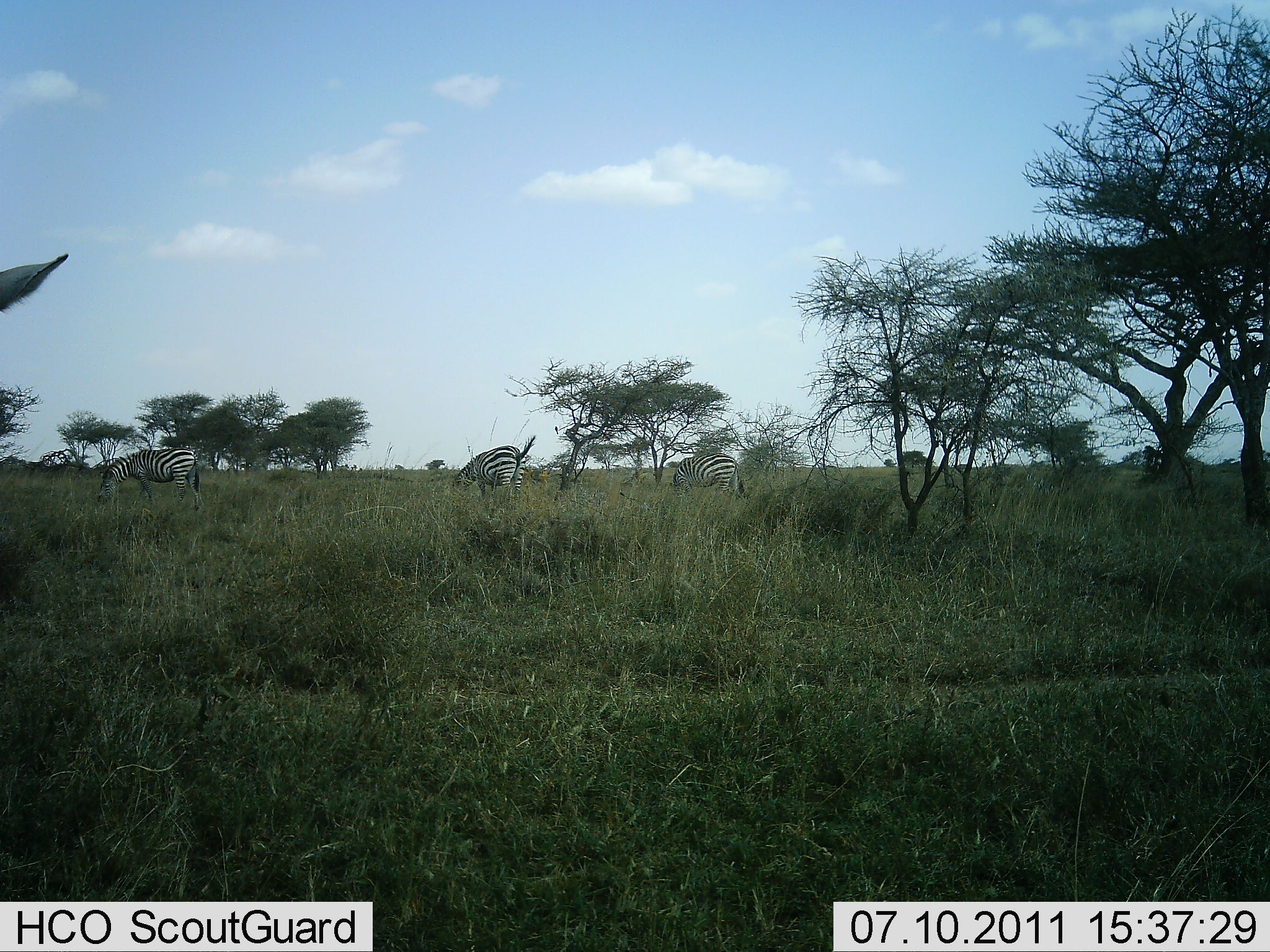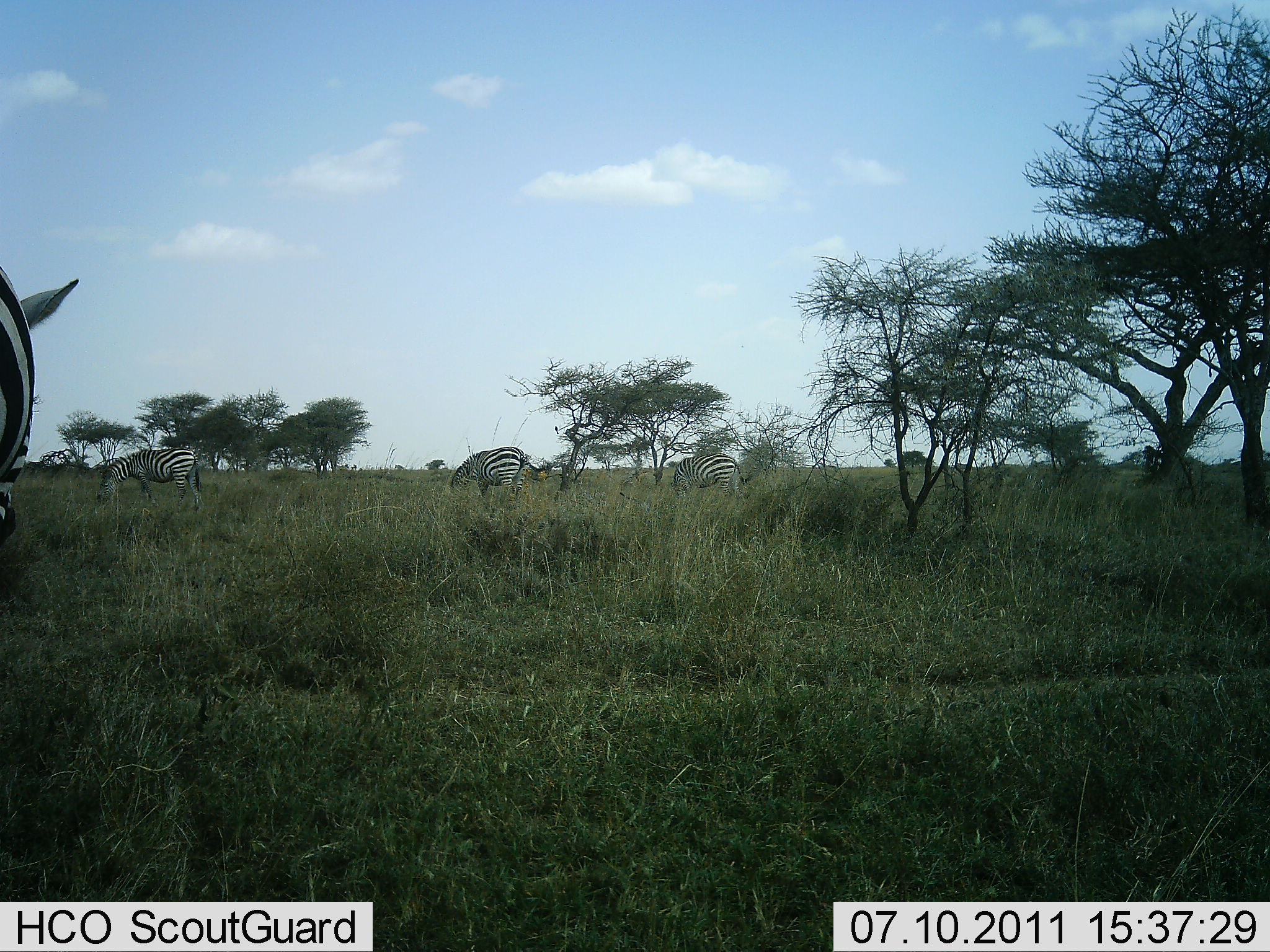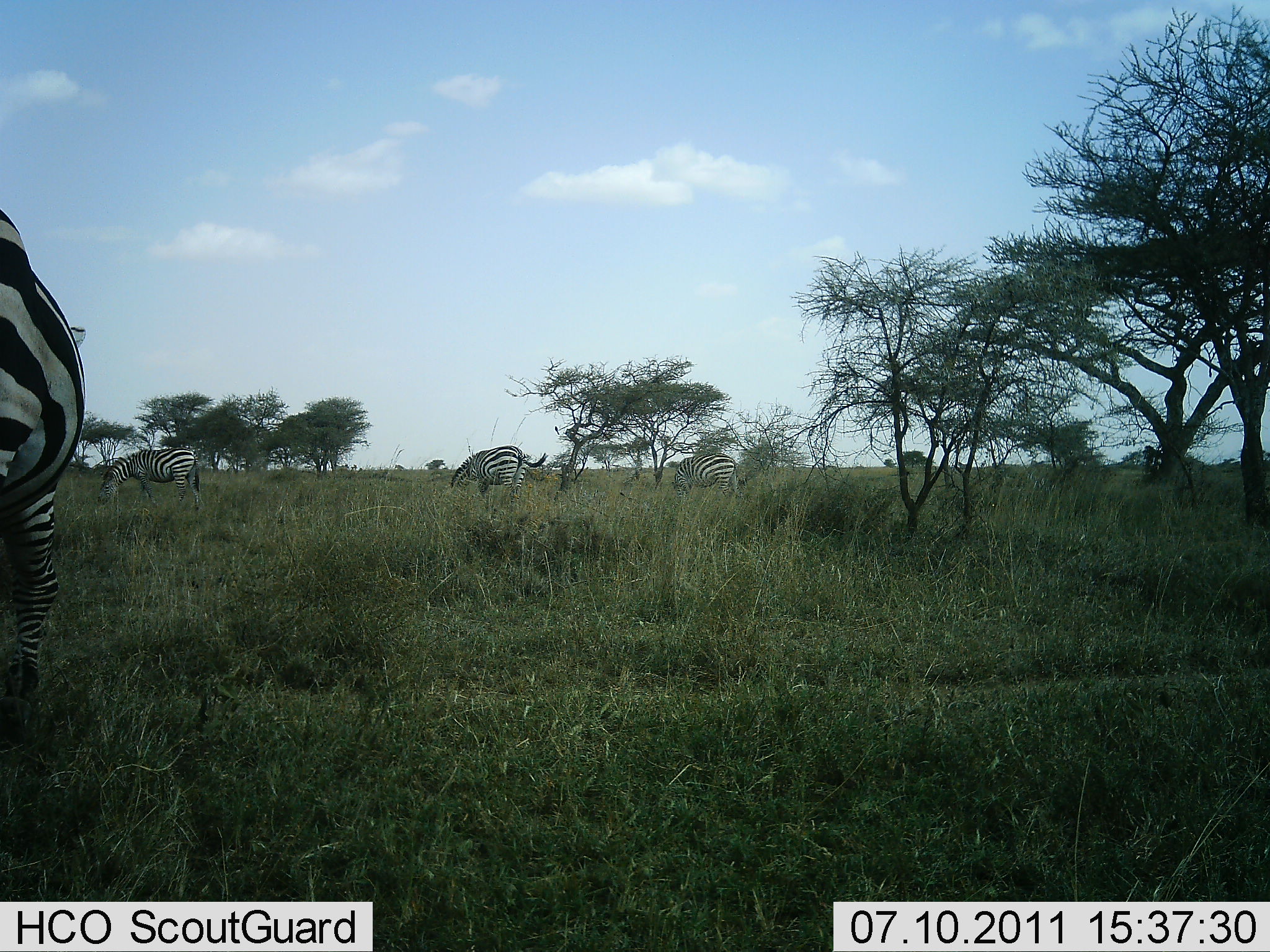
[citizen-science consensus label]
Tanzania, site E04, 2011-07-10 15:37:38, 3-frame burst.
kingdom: Animalia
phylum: Chordata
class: Mammalia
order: Perissodactyla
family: Equidae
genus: Equus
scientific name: Equus quagga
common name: plains zebra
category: zebra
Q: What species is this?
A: Zebra (plains zebra) (Equus quagga).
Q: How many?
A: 4.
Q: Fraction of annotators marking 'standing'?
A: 18%.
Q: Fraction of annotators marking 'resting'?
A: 0%.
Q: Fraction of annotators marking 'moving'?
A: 36%.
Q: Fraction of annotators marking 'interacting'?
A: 0%.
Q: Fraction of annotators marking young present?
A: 0%.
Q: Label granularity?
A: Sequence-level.